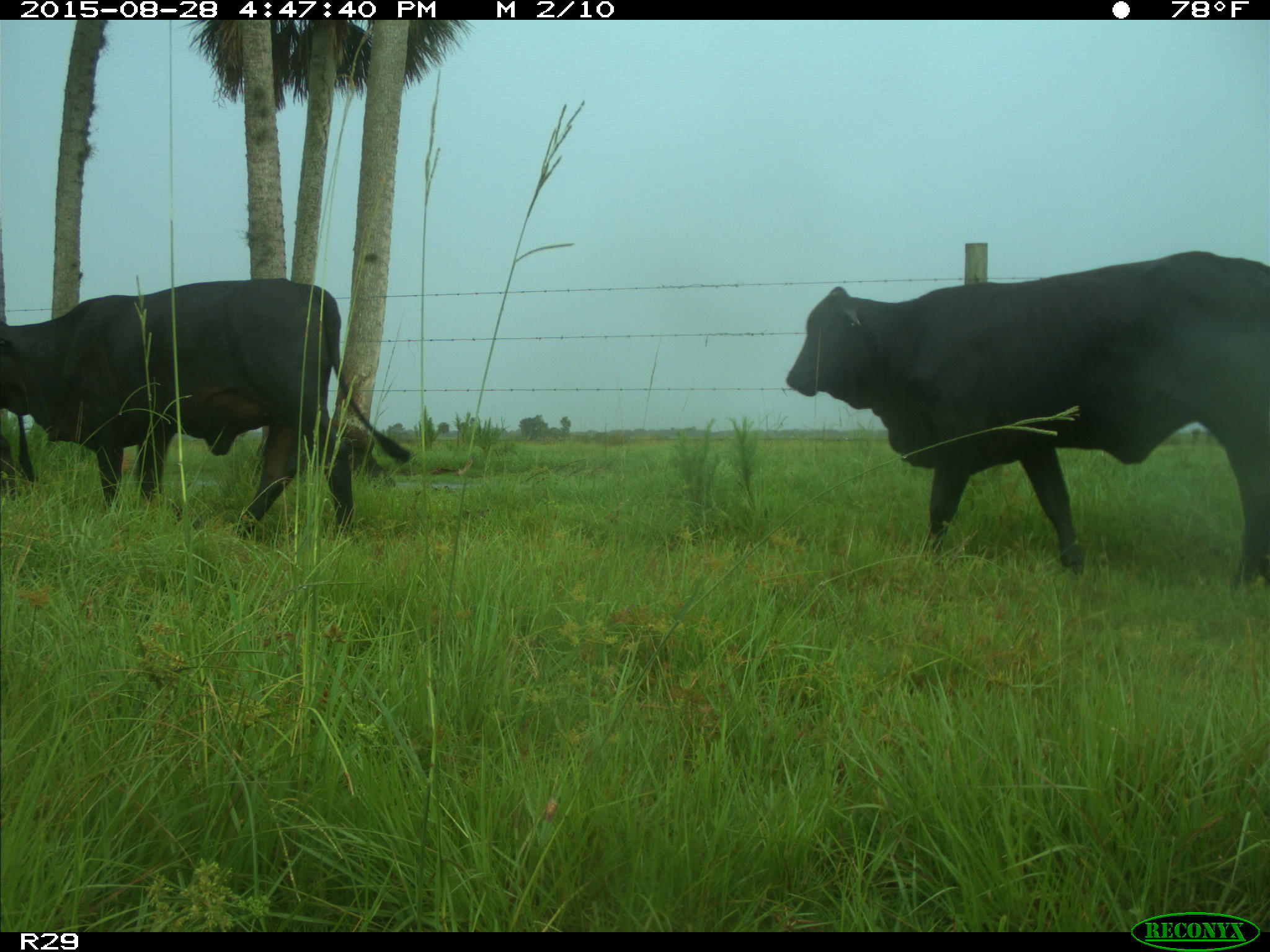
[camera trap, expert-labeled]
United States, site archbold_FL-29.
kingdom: Animalia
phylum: Chordata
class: Mammalia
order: Artiodactyla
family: Bovidae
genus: Bos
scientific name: Bos taurus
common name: domestic cow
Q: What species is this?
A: Bos taurus (domestic cow).